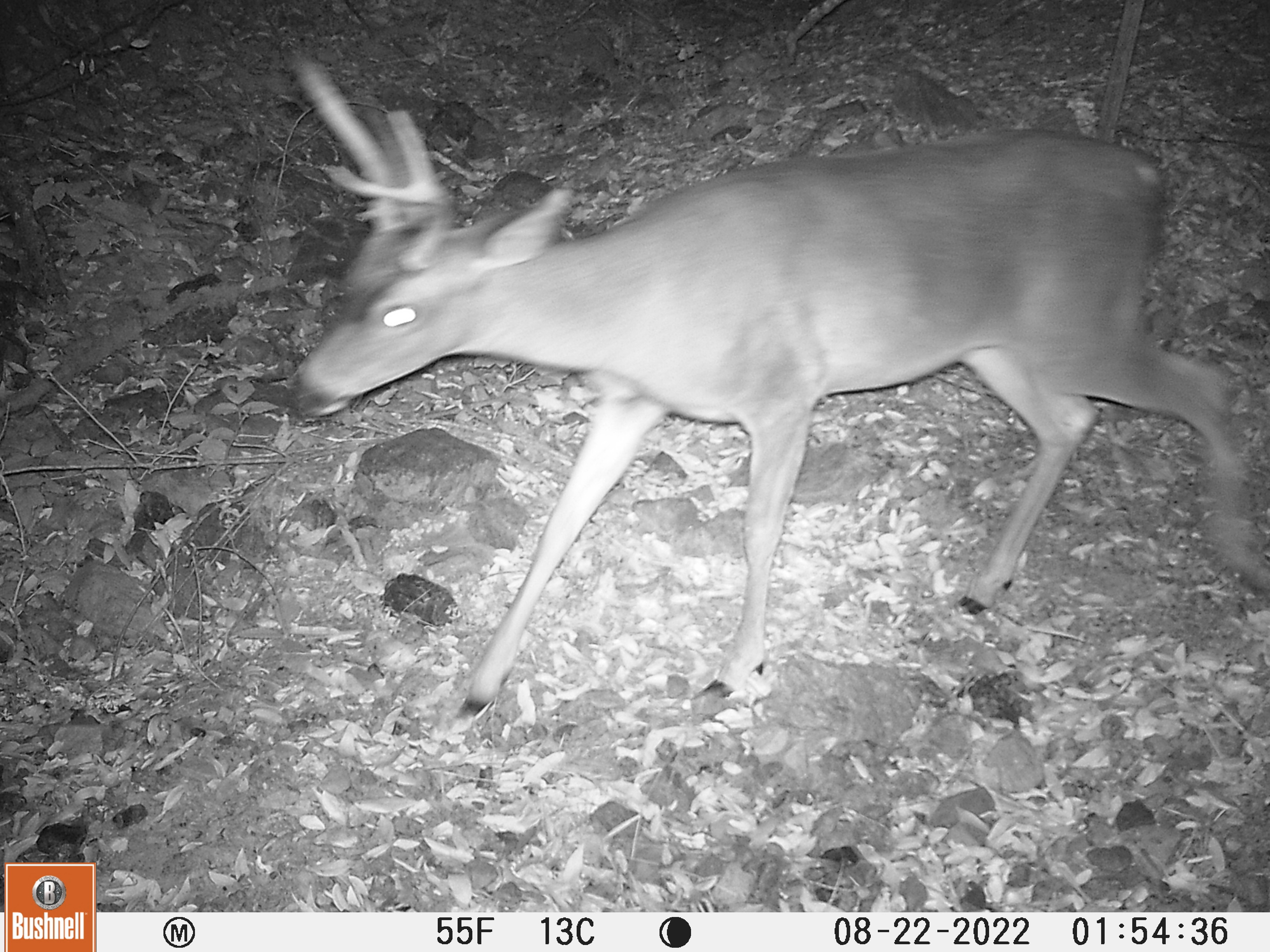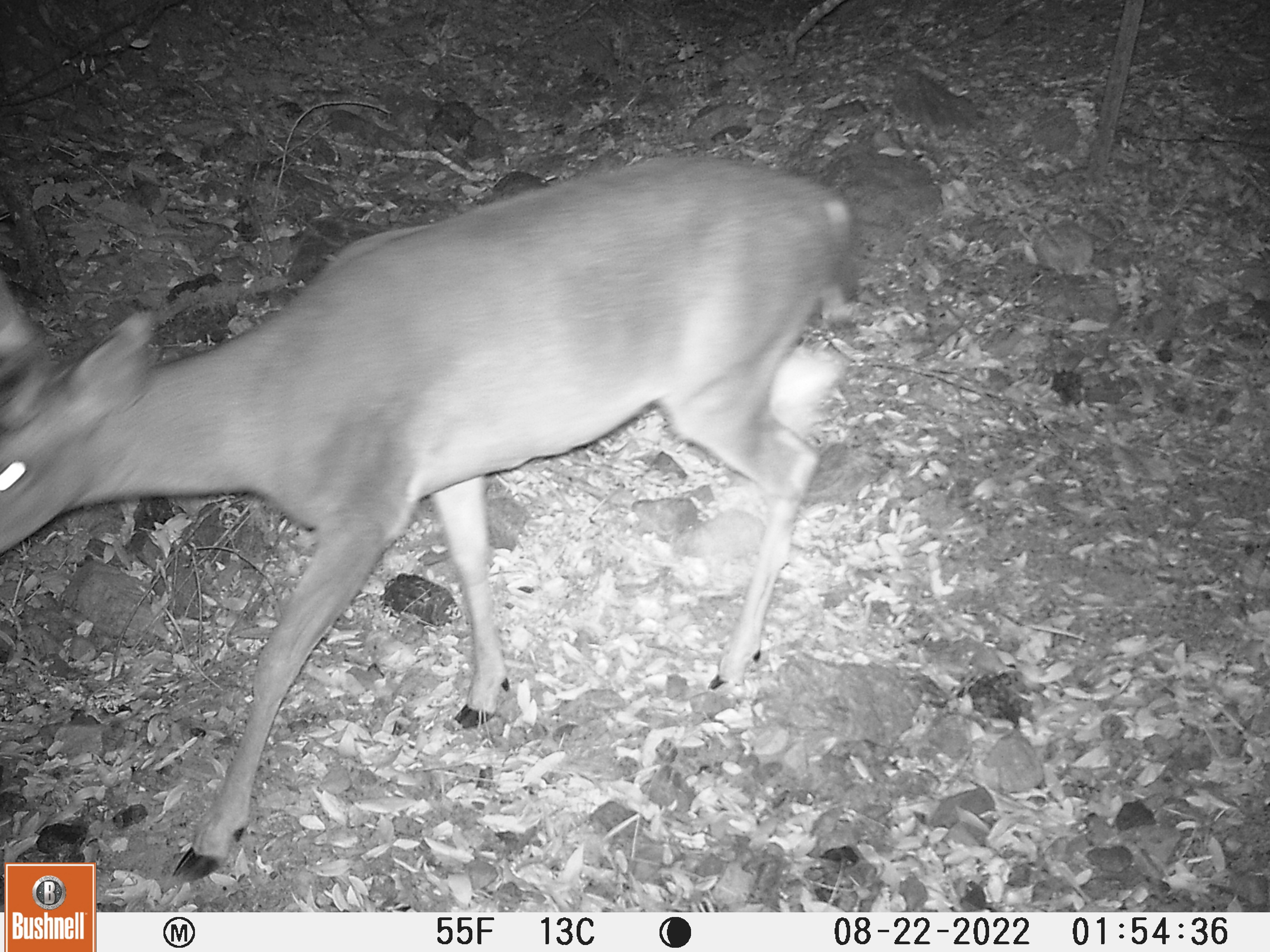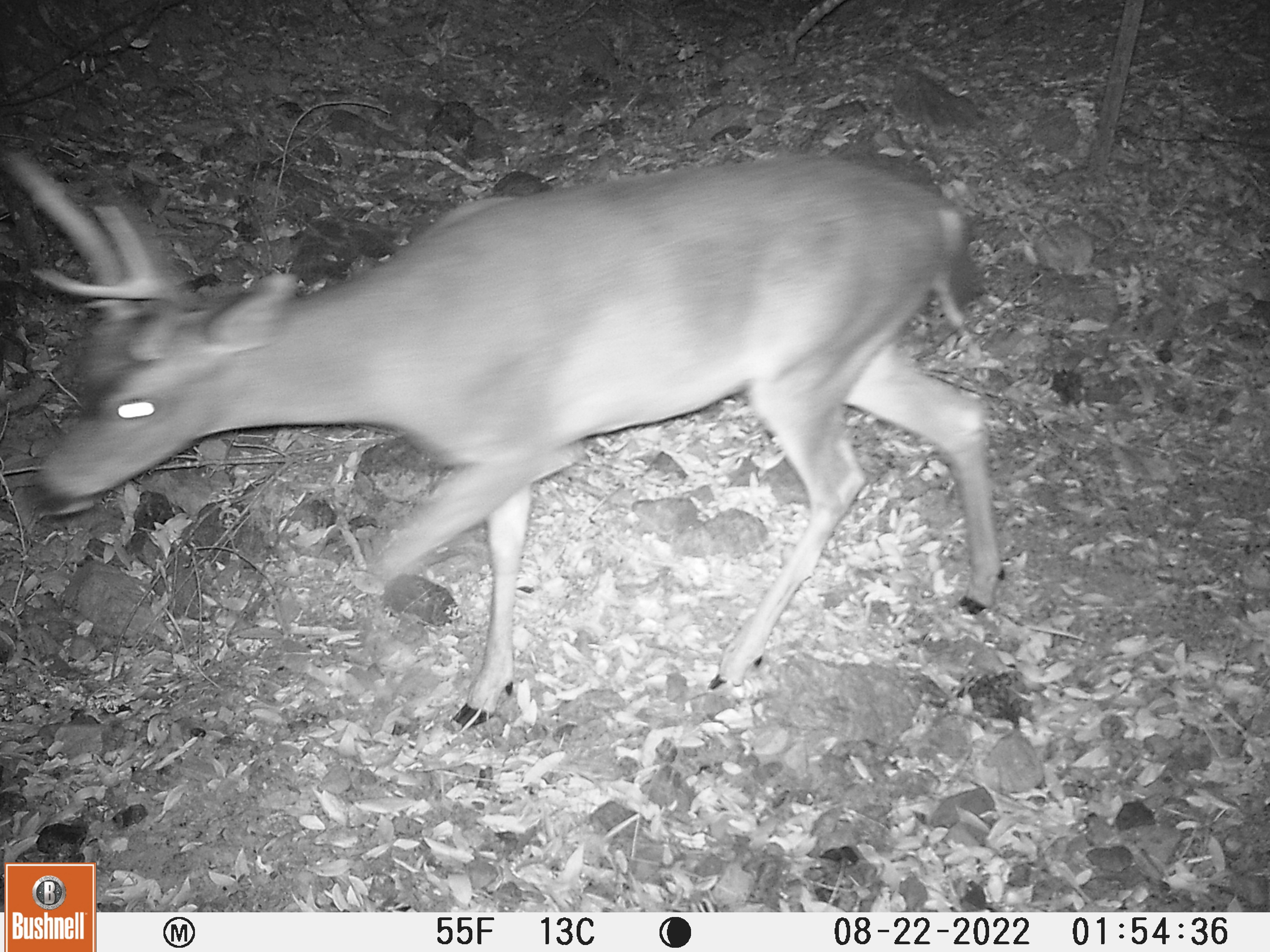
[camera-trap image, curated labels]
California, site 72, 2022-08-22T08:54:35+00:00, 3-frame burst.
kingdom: Animalia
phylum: Chordata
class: Mammalia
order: Artiodactyla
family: Cervidae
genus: Odocoileus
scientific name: Odocoileus hemionus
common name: mule deer